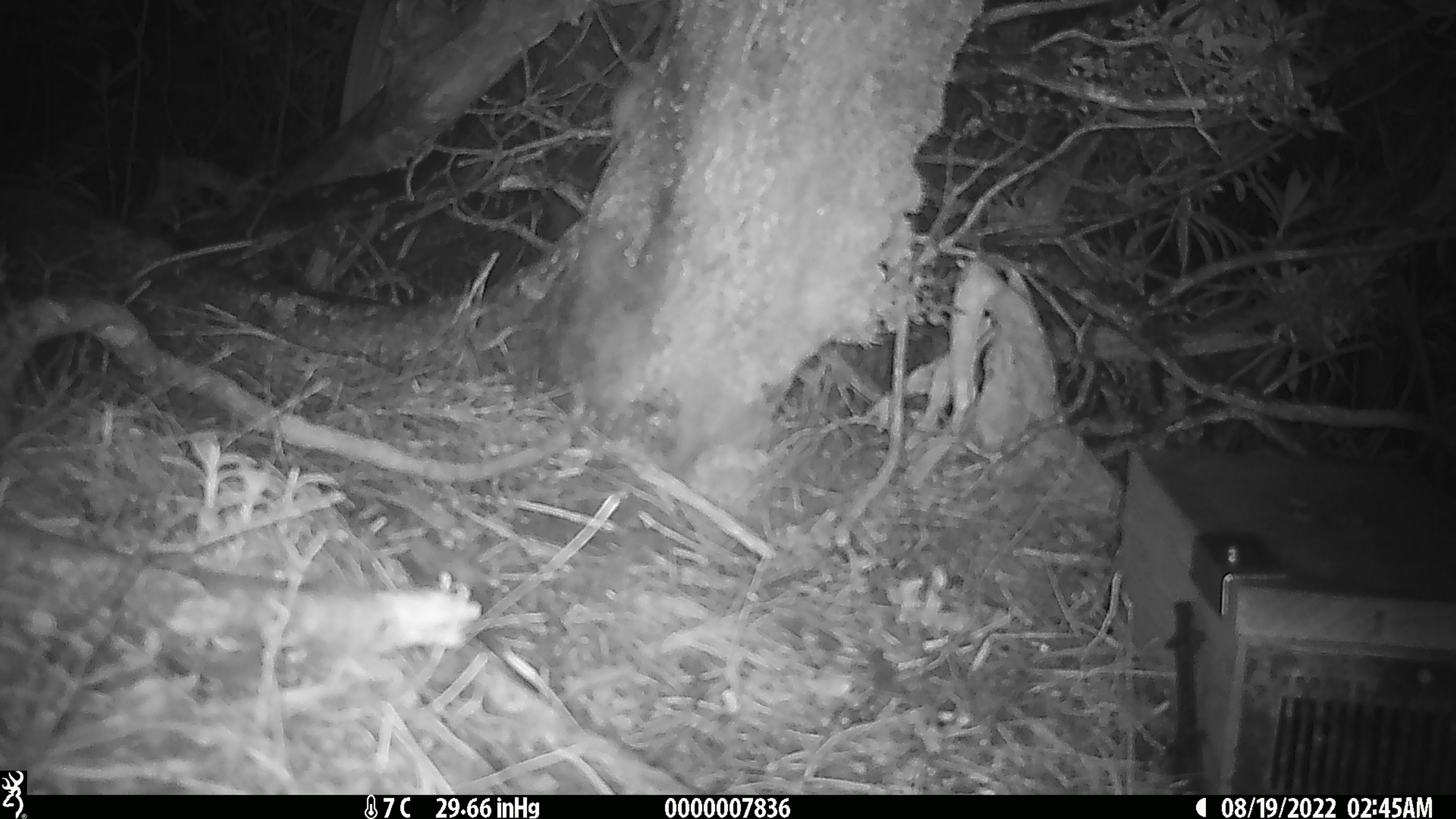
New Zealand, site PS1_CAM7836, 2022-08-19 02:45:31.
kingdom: Animalia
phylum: Chordata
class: Mammalia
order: Rodentia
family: Muridae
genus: Mus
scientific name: Mus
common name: mouse